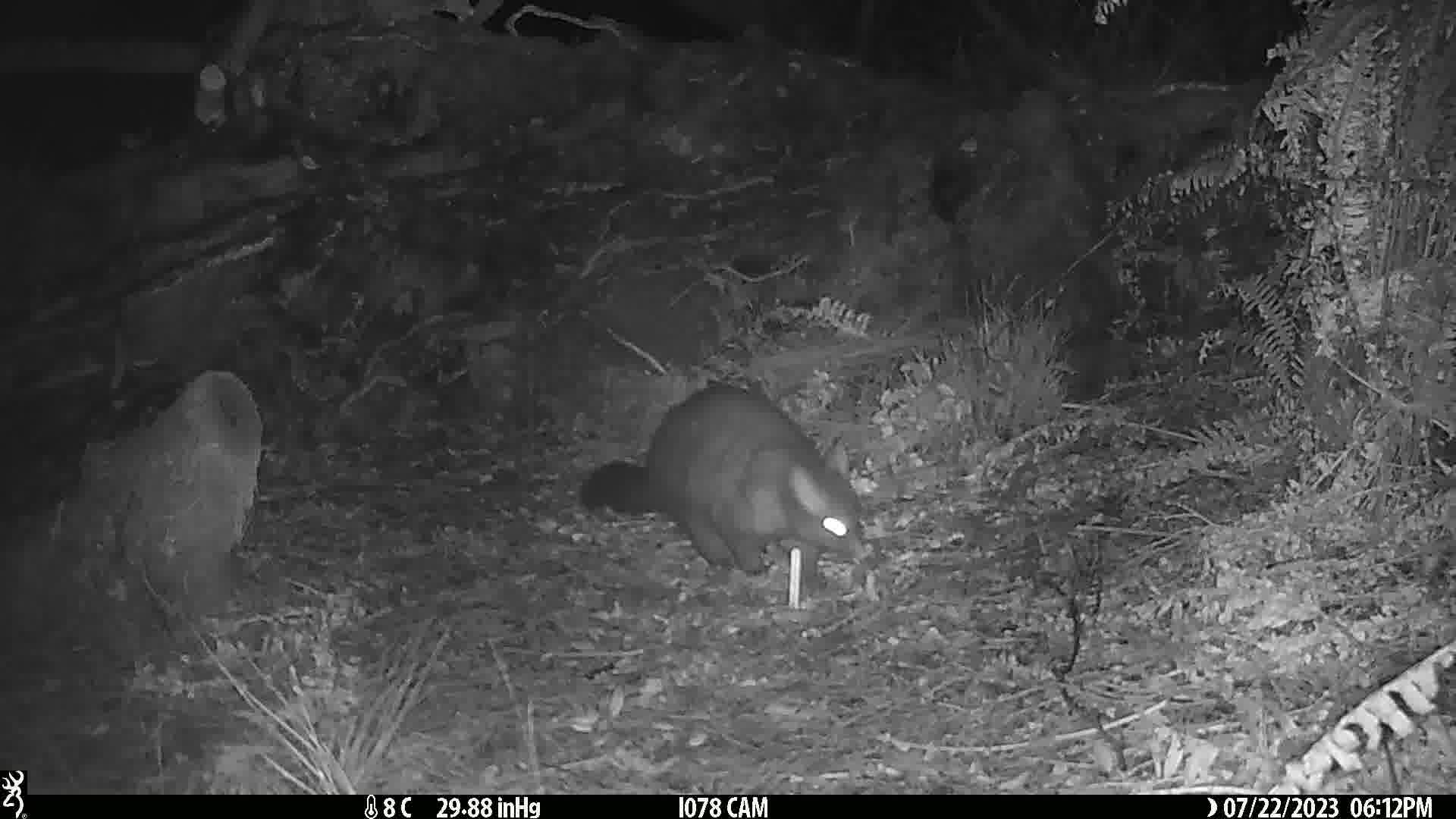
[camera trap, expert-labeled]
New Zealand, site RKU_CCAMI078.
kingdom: Animalia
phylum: Chordata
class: Mammalia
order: Diprotodontia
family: Phalangeridae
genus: Trichosurus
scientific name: Trichosurus vulpecula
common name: common brushtail possum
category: possum